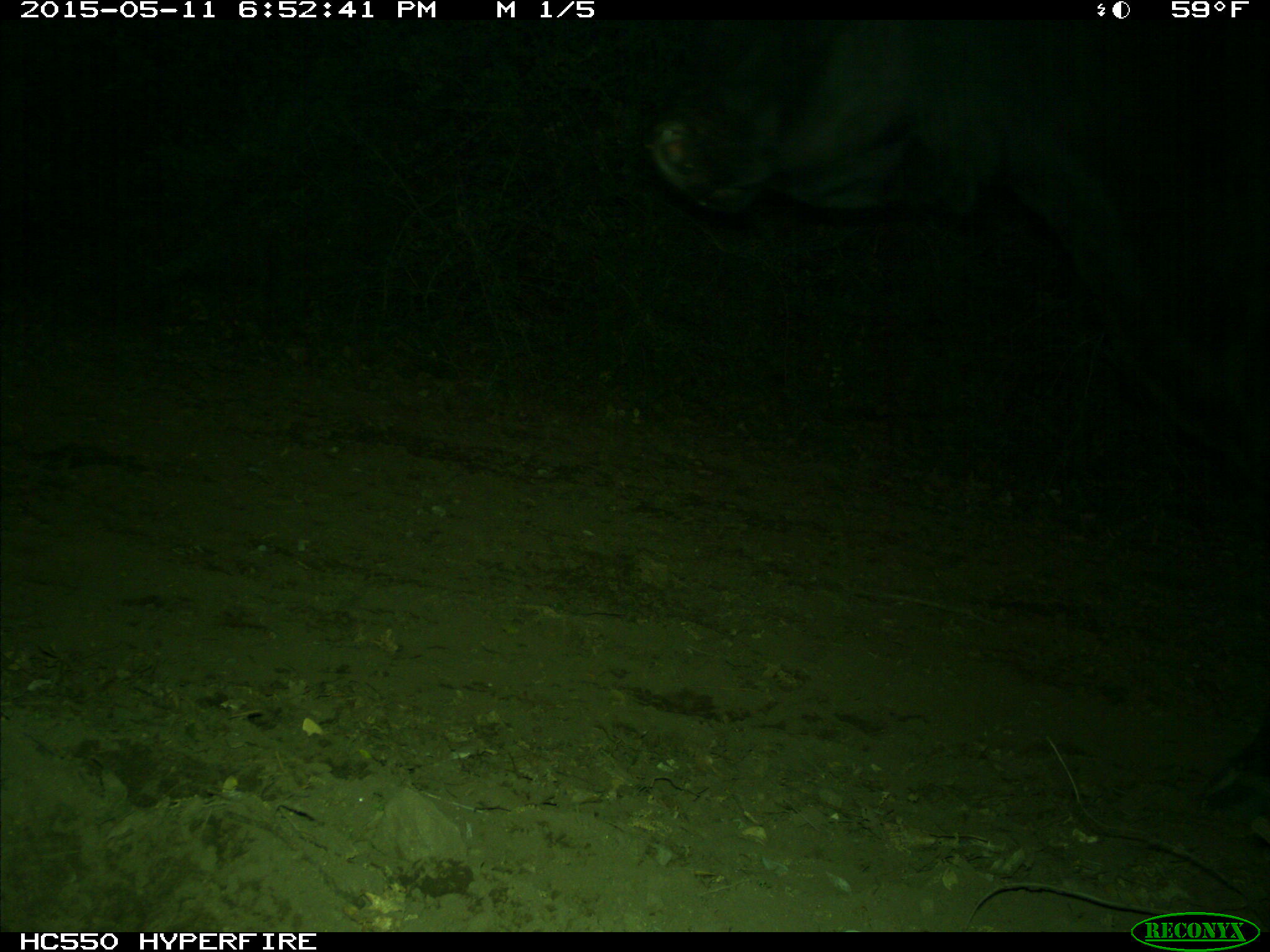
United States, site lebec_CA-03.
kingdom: Animalia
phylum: Chordata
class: Mammalia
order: Artiodactyla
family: Bovidae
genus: Bos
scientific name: Bos taurus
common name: domestic cow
Bos taurus (domestic cow).